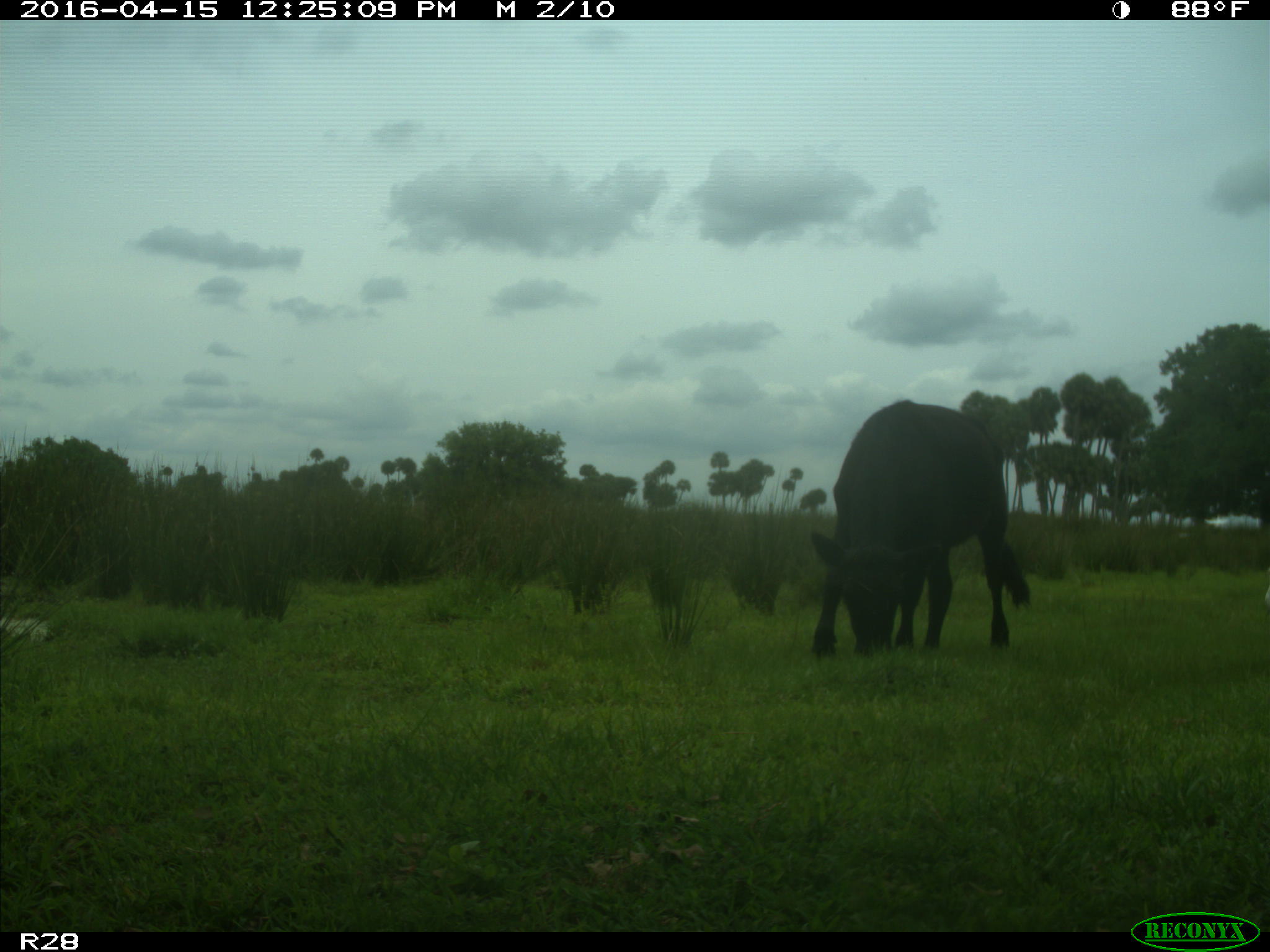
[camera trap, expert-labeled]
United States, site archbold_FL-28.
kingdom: Animalia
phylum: Chordata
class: Mammalia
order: Artiodactyla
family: Bovidae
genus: Bos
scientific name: Bos taurus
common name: domestic cow